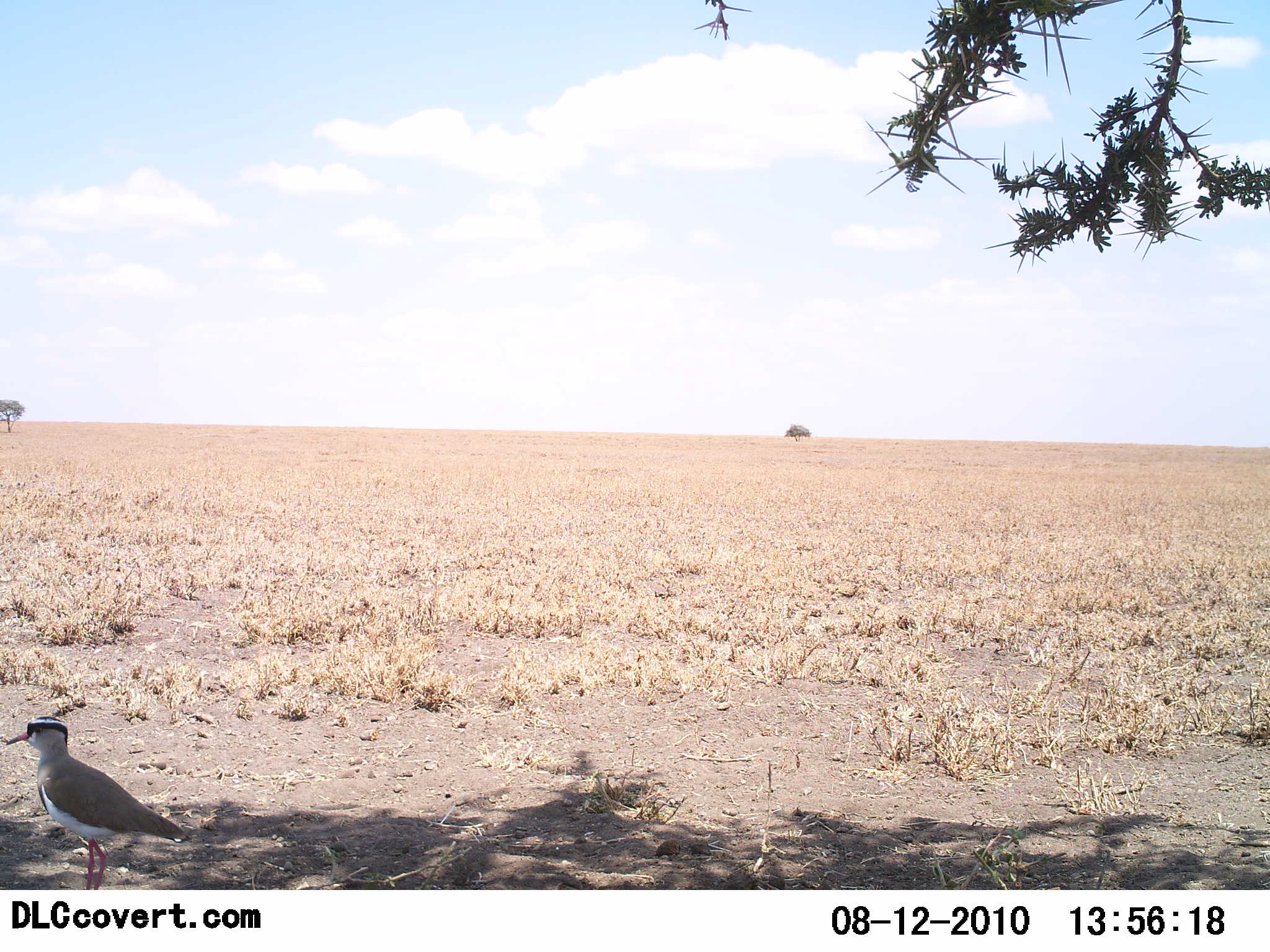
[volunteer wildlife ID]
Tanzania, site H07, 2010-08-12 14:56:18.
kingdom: Animalia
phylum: Chordata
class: Aves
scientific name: Aves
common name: bird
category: otherbird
Otherbird (bird) (Aves), count 1. Behavior (volunteer vote fractions): standing 96%, resting 7%, moving 0%, interacting 0%. Young present (vote fraction): 0%. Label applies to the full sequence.